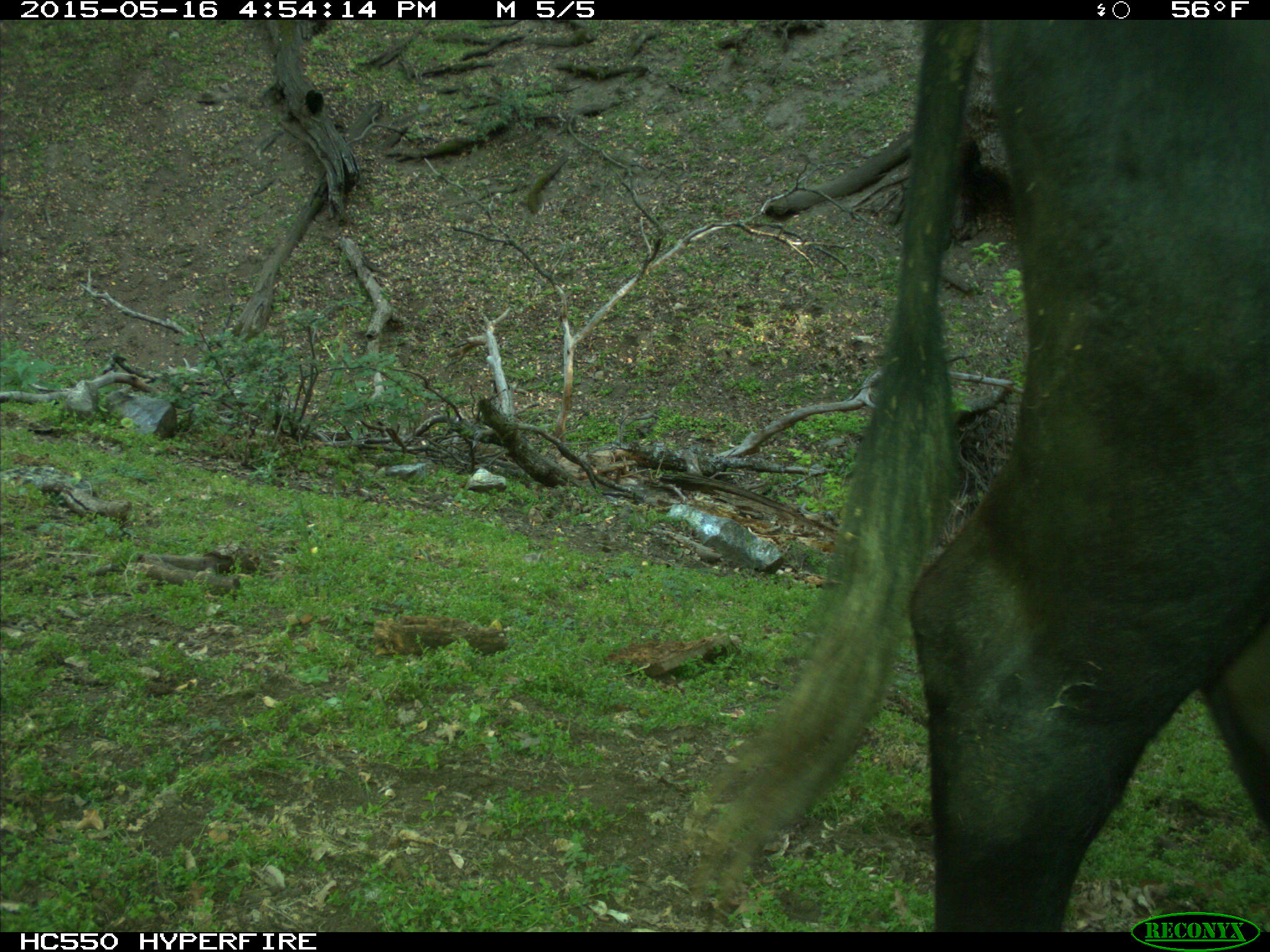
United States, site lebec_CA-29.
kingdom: Animalia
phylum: Chordata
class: Mammalia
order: Artiodactyla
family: Bovidae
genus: Bos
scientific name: Bos taurus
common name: domestic cow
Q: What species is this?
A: Bos taurus (domestic cow).